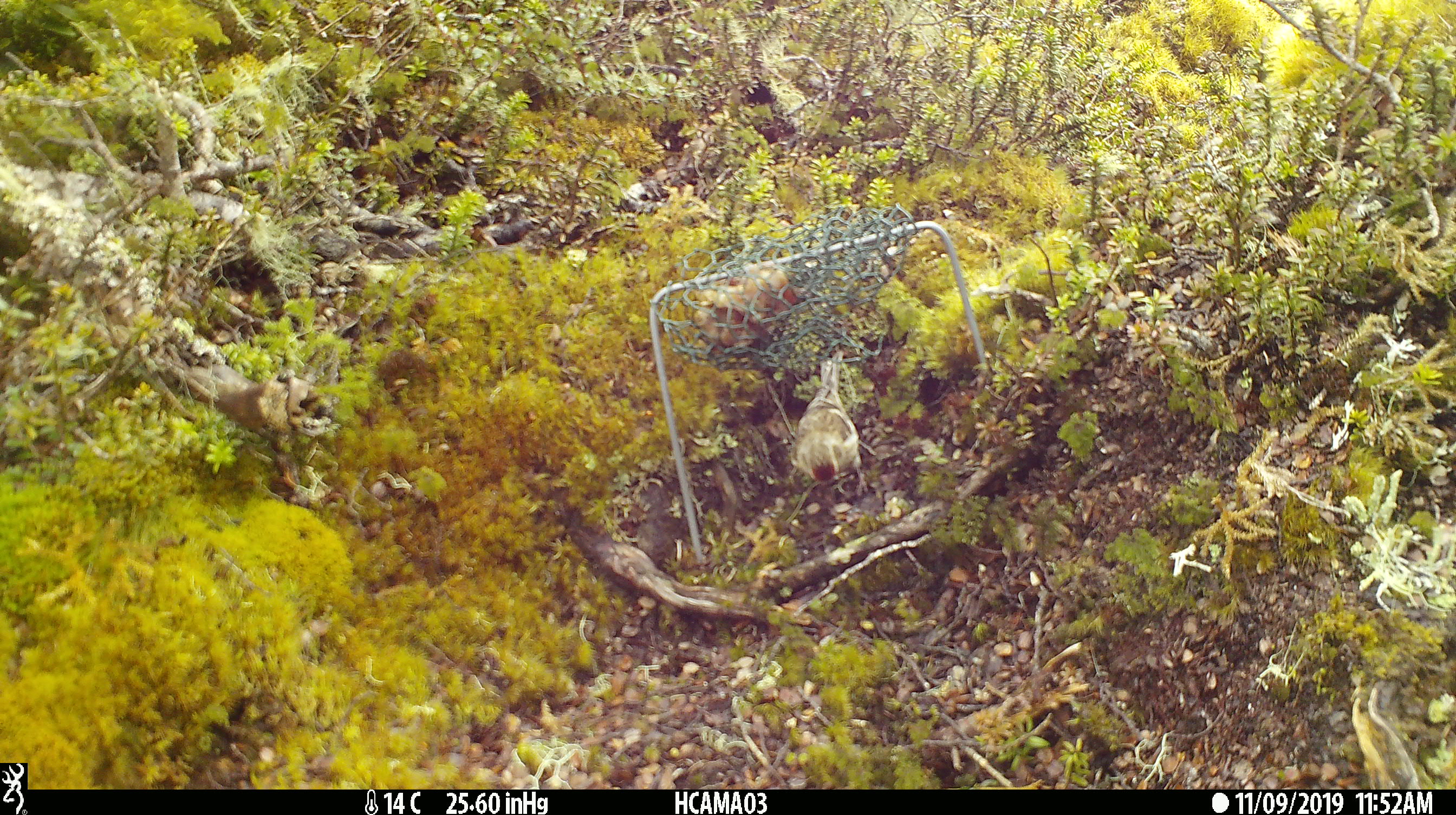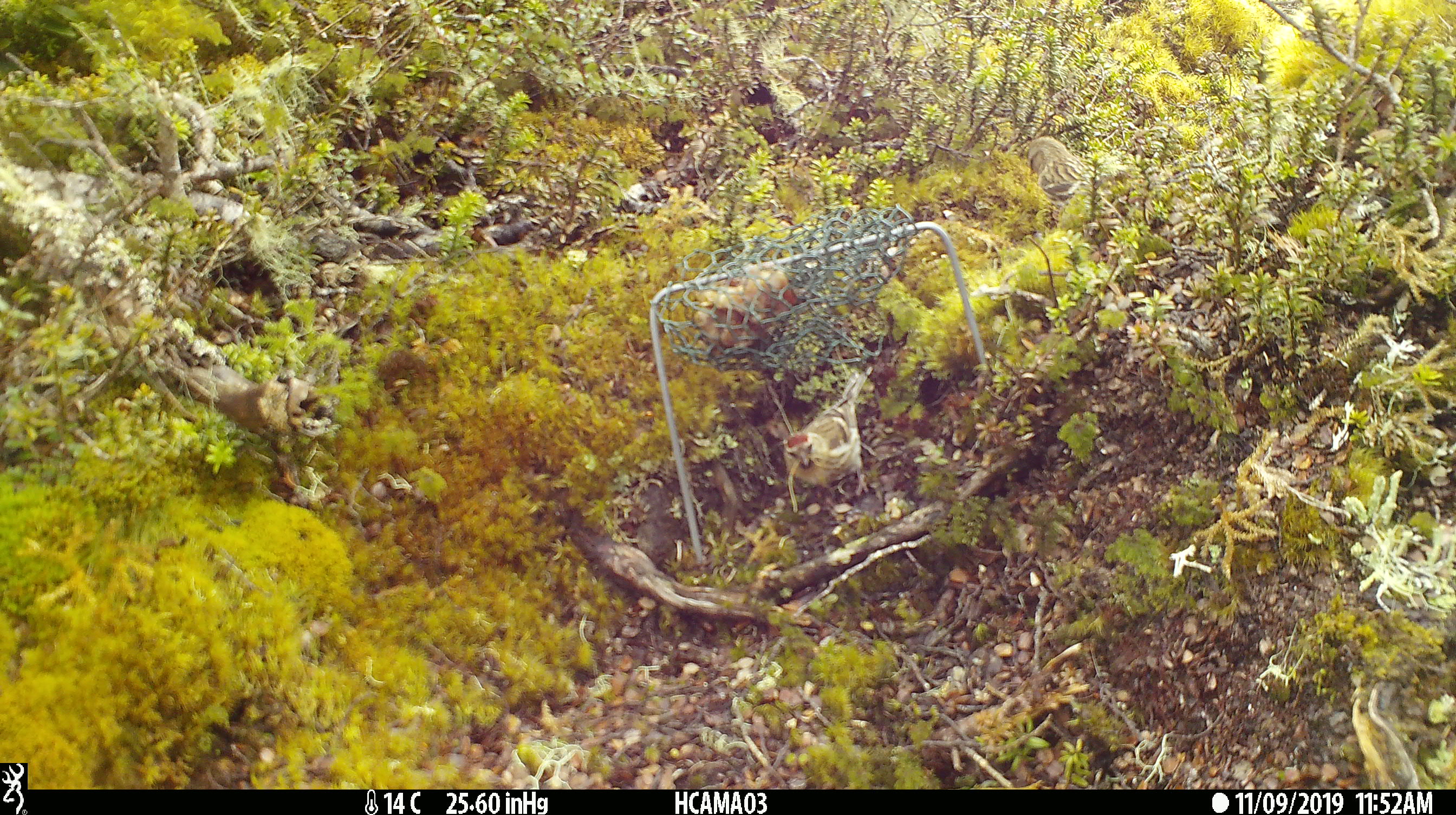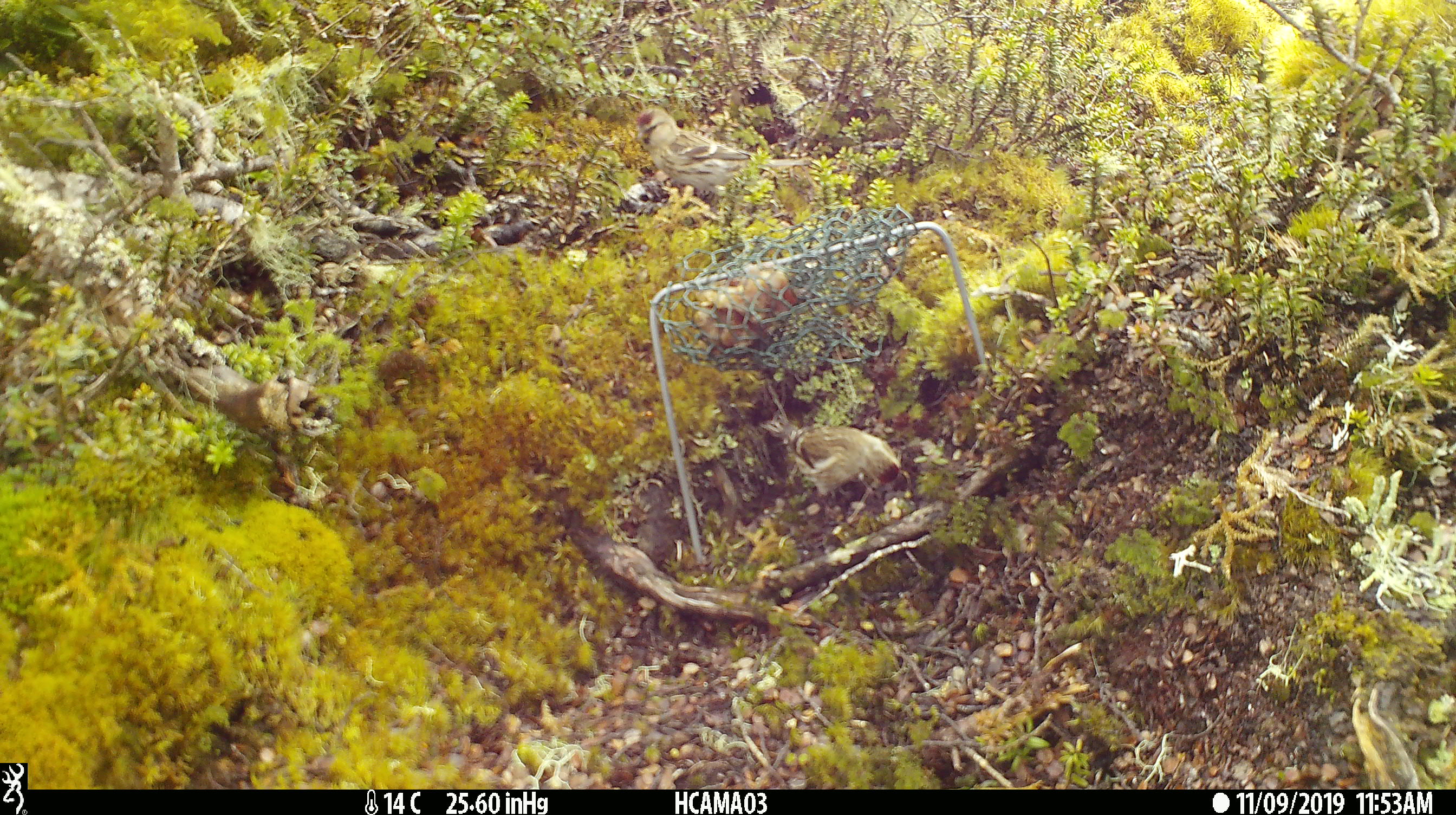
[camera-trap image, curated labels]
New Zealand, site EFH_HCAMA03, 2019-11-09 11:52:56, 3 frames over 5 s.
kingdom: Animalia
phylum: Chordata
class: Aves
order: Passeriformes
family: Fringillidae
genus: Acanthis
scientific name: Acanthis flammea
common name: common redpoll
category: redpoll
Redpoll (common redpoll) (Acanthis flammea).